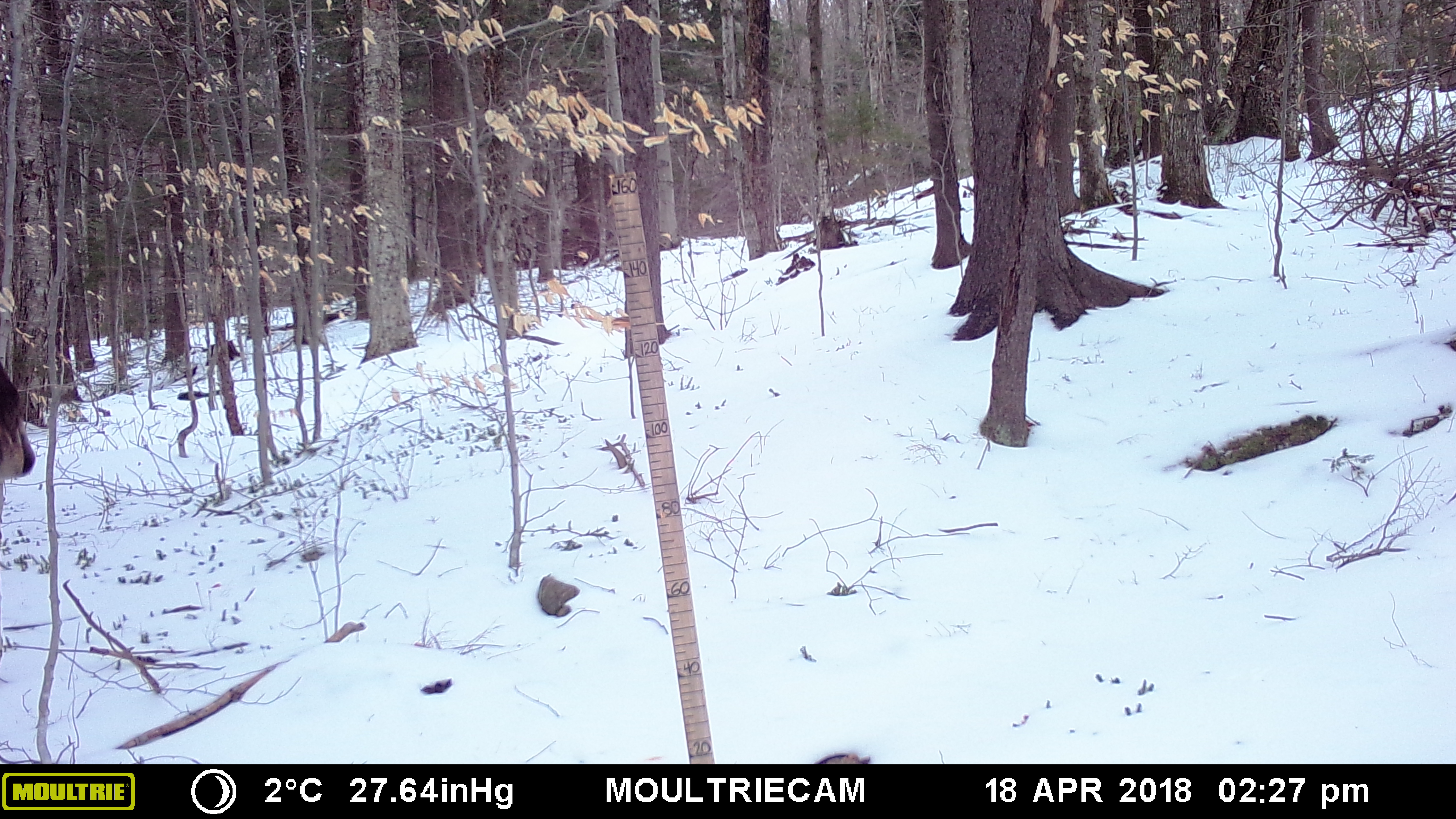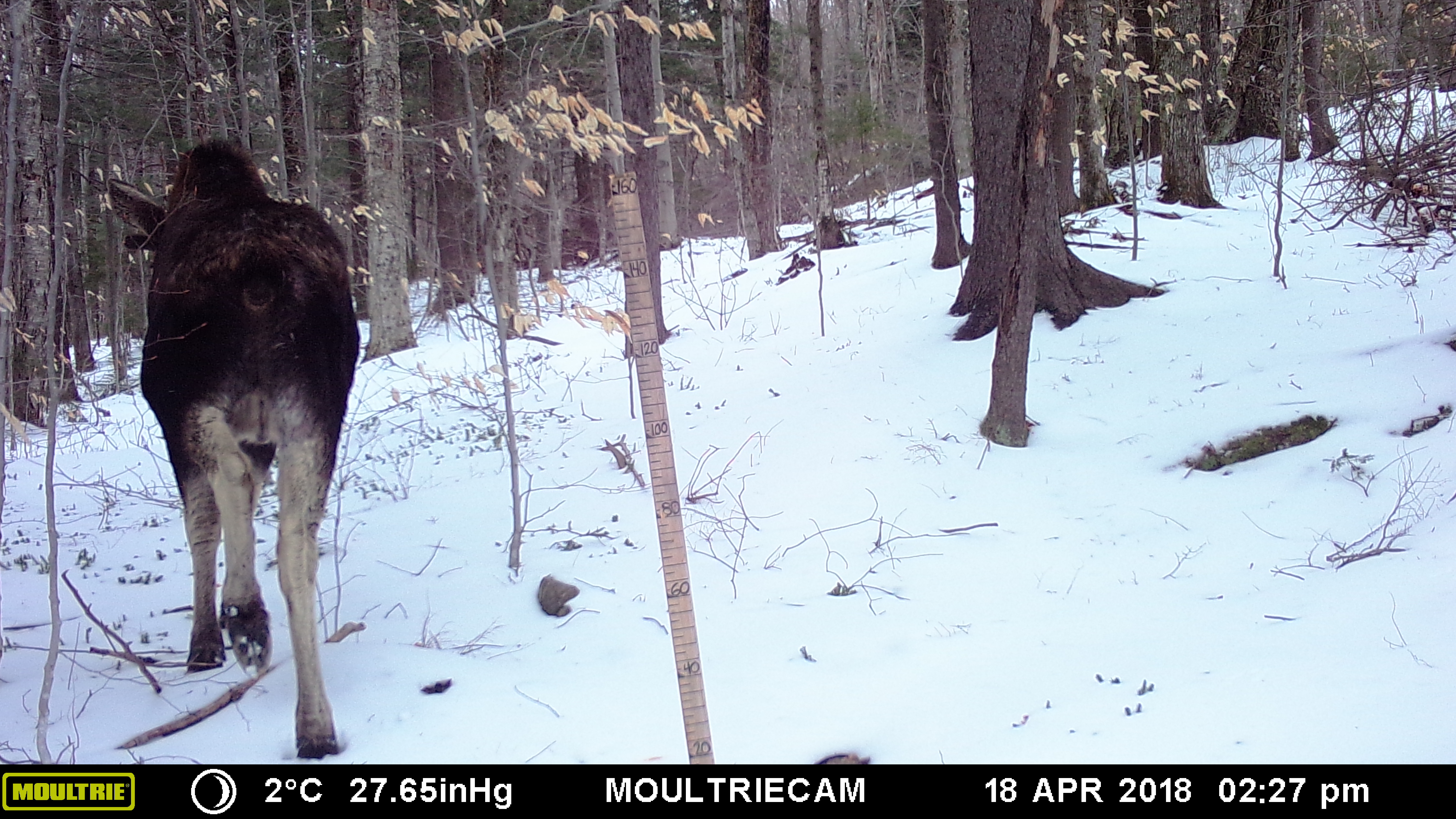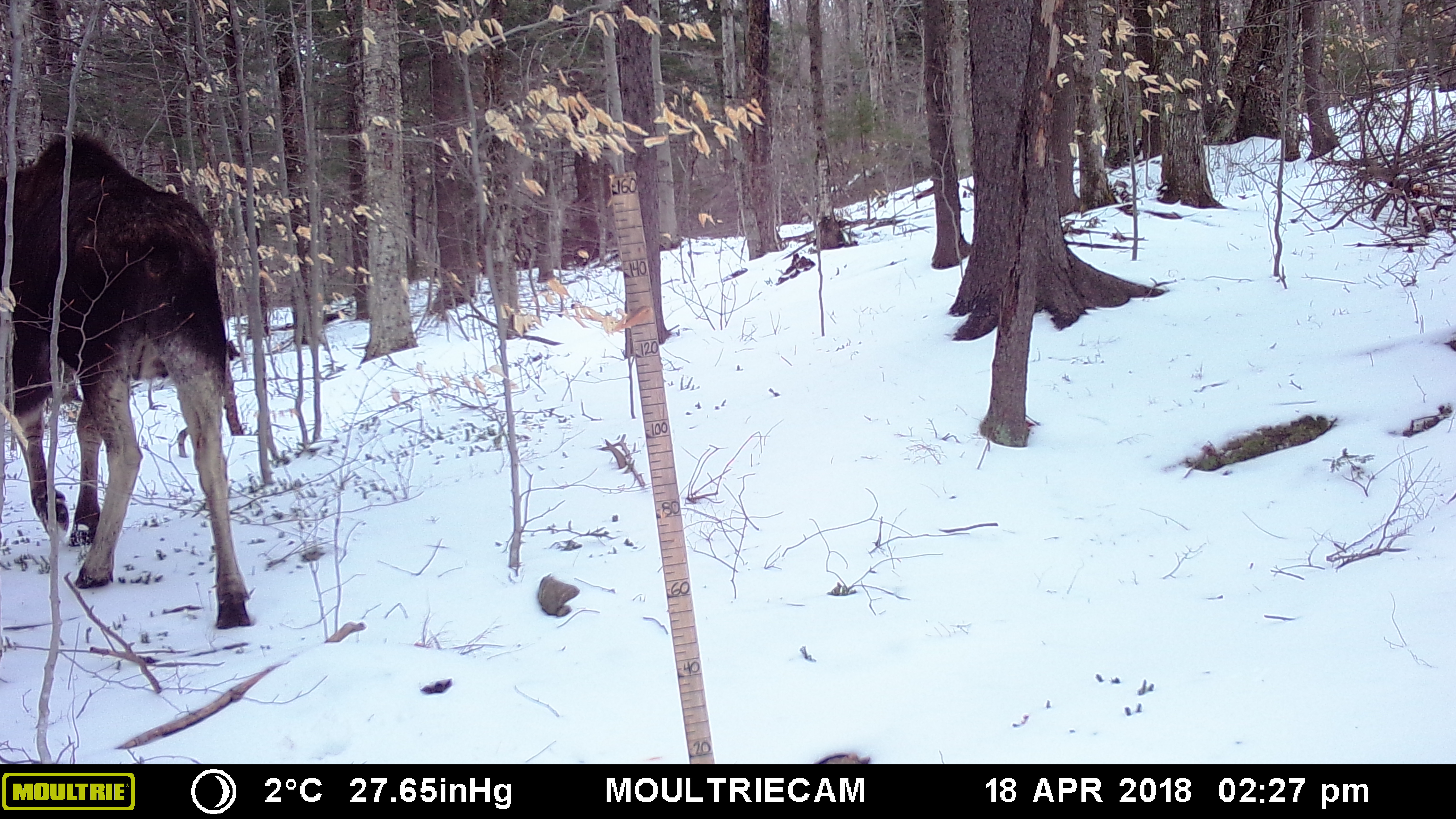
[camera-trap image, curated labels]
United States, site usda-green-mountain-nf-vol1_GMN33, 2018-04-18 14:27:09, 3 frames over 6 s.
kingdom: Animalia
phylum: Chordata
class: Mammalia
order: Artiodactyla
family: Cervidae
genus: Alces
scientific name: Alces alces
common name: moose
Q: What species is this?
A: Moose (Alces alces).